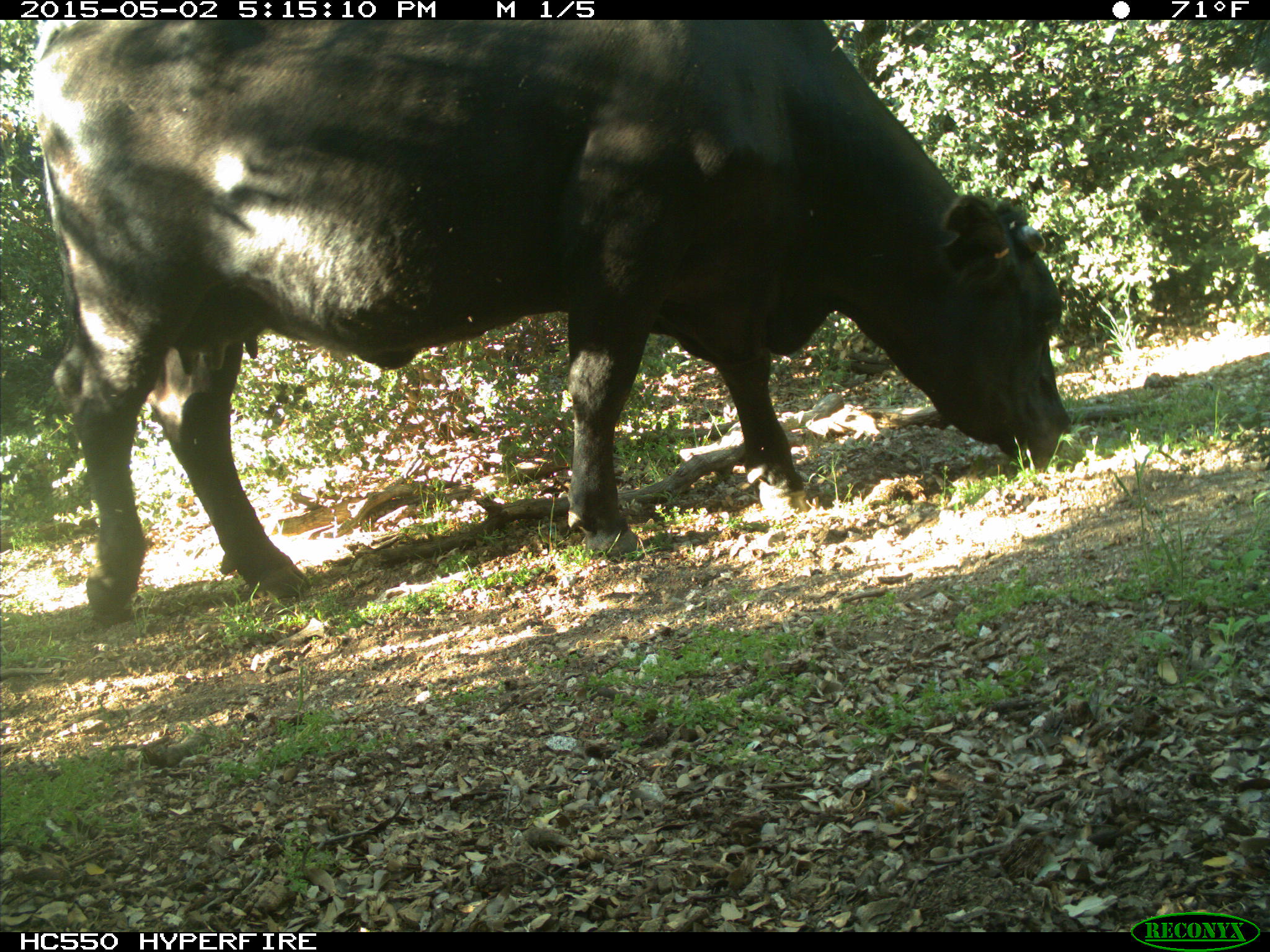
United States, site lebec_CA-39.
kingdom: Animalia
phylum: Chordata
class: Mammalia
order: Artiodactyla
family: Bovidae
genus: Bos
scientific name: Bos taurus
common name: domestic cow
Bos taurus (domestic cow).